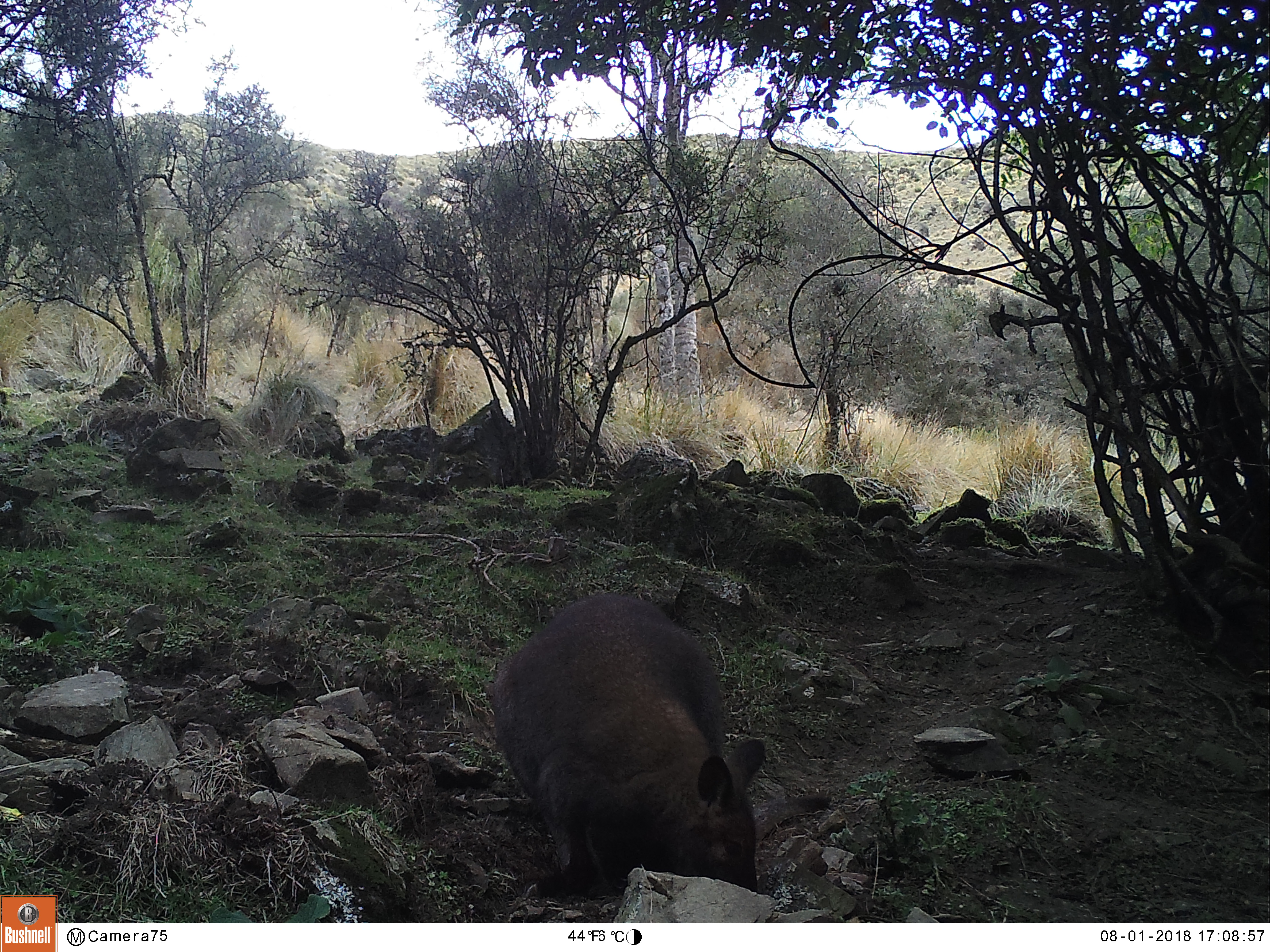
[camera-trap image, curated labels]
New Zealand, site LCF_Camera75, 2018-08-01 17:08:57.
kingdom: Animalia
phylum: Chordata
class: Mammalia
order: Diprotodontia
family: Macropodidae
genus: Notamacropus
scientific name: Notamacropus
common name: wallaby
Wallaby (Notamacropus).